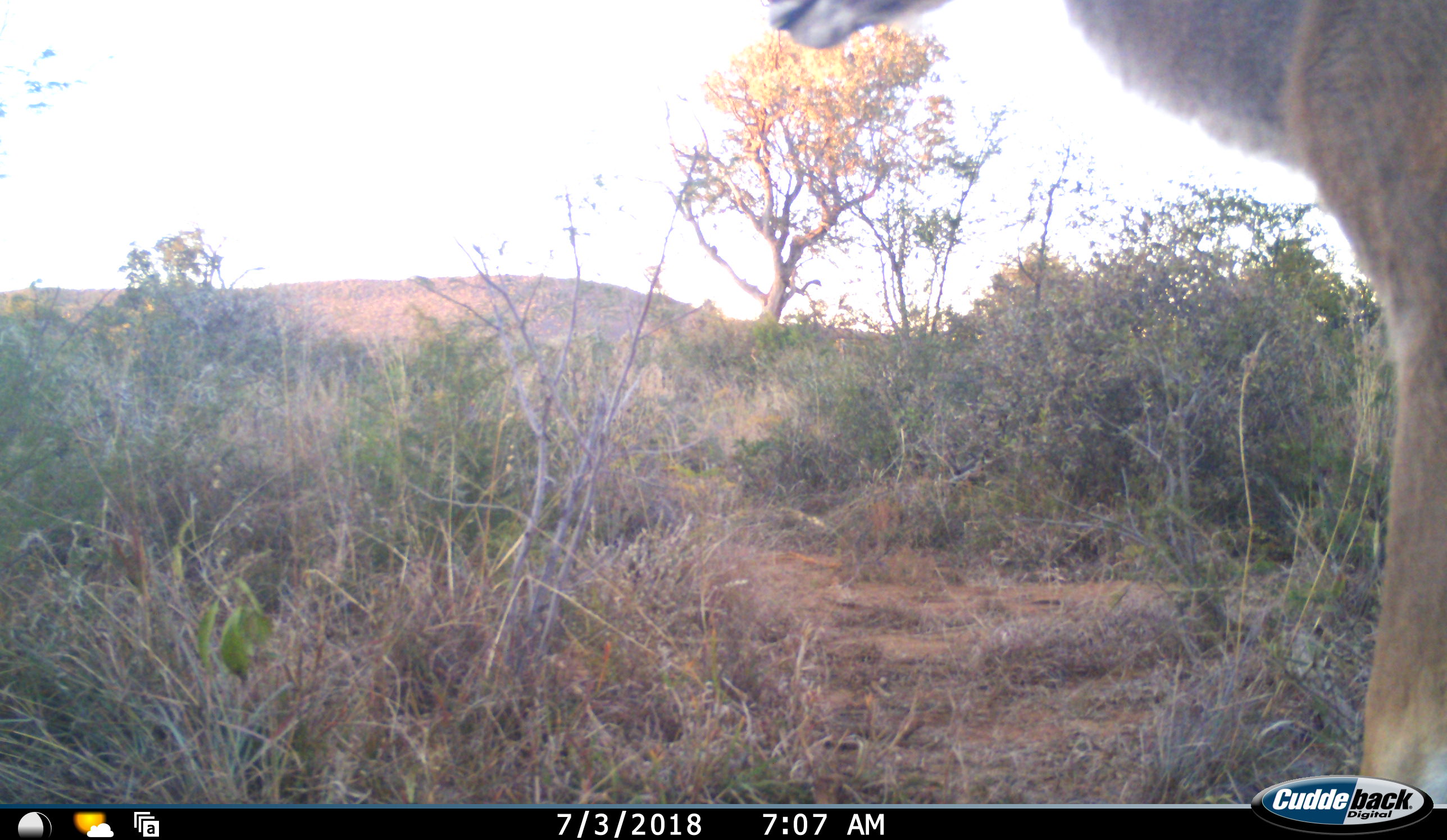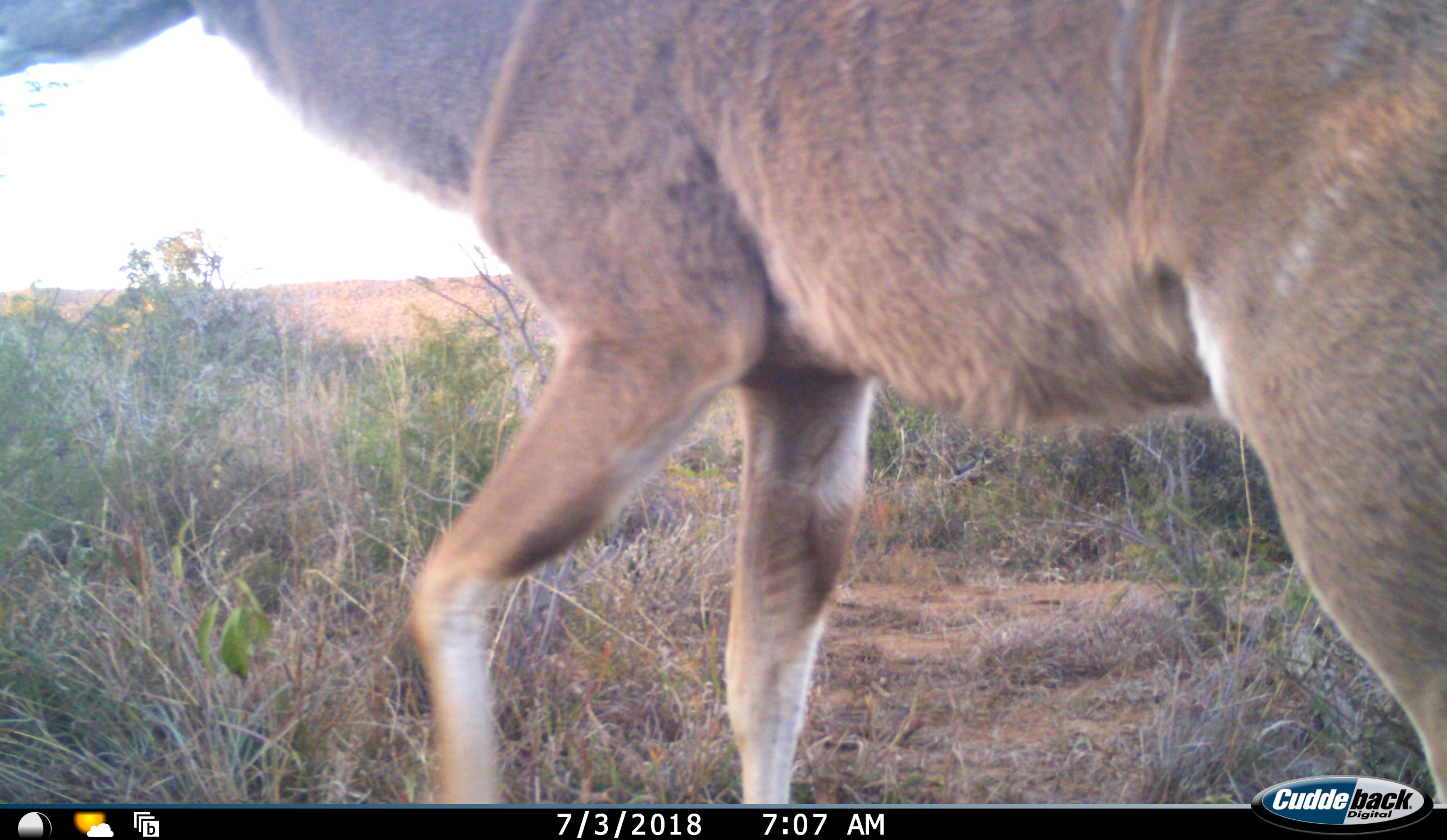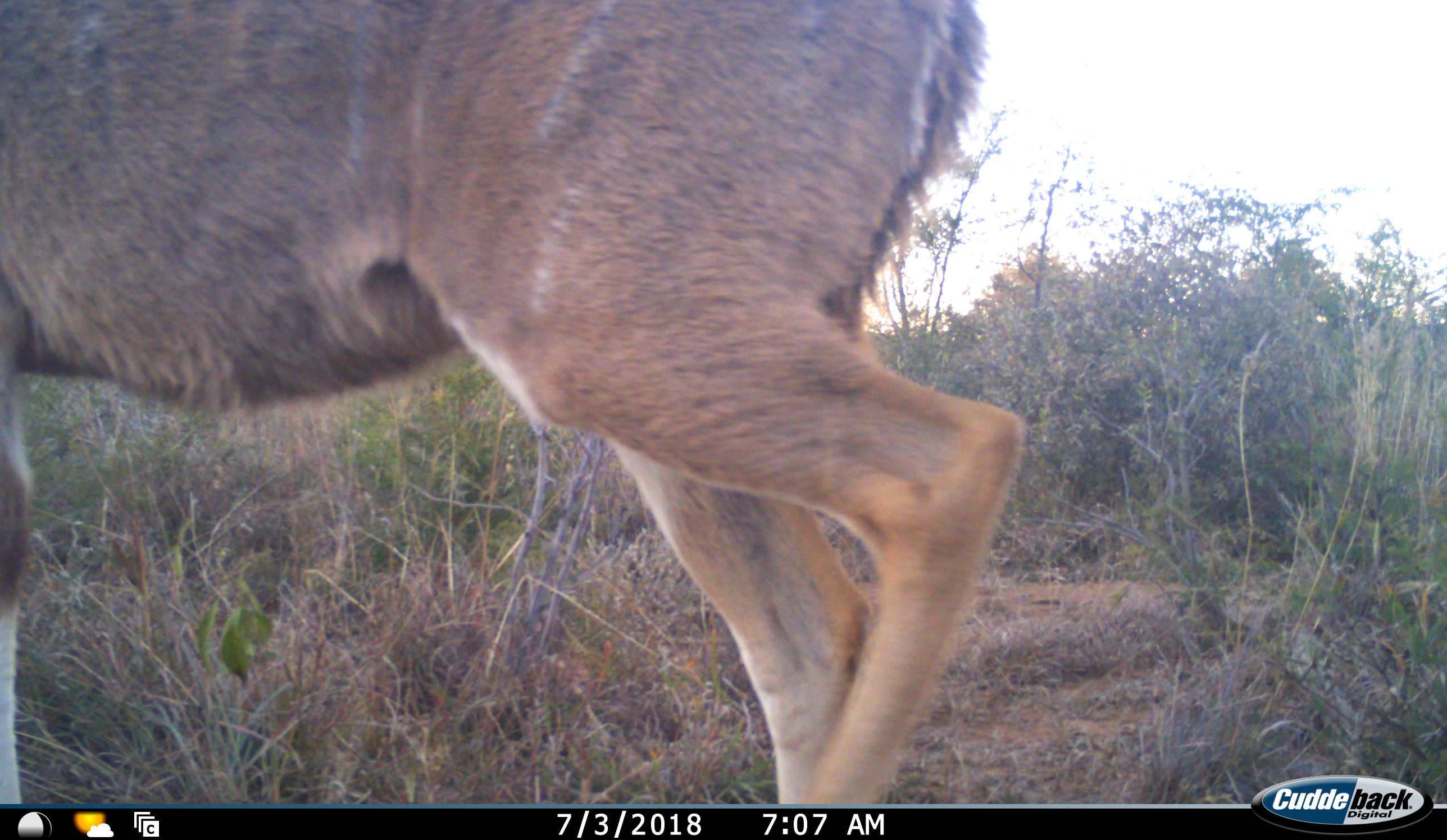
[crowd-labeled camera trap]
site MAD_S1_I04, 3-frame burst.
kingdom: Animalia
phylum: Chordata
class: Mammalia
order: Artiodactyla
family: Bovidae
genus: Tragelaphus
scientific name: Tragelaphus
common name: kudu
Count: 1.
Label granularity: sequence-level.